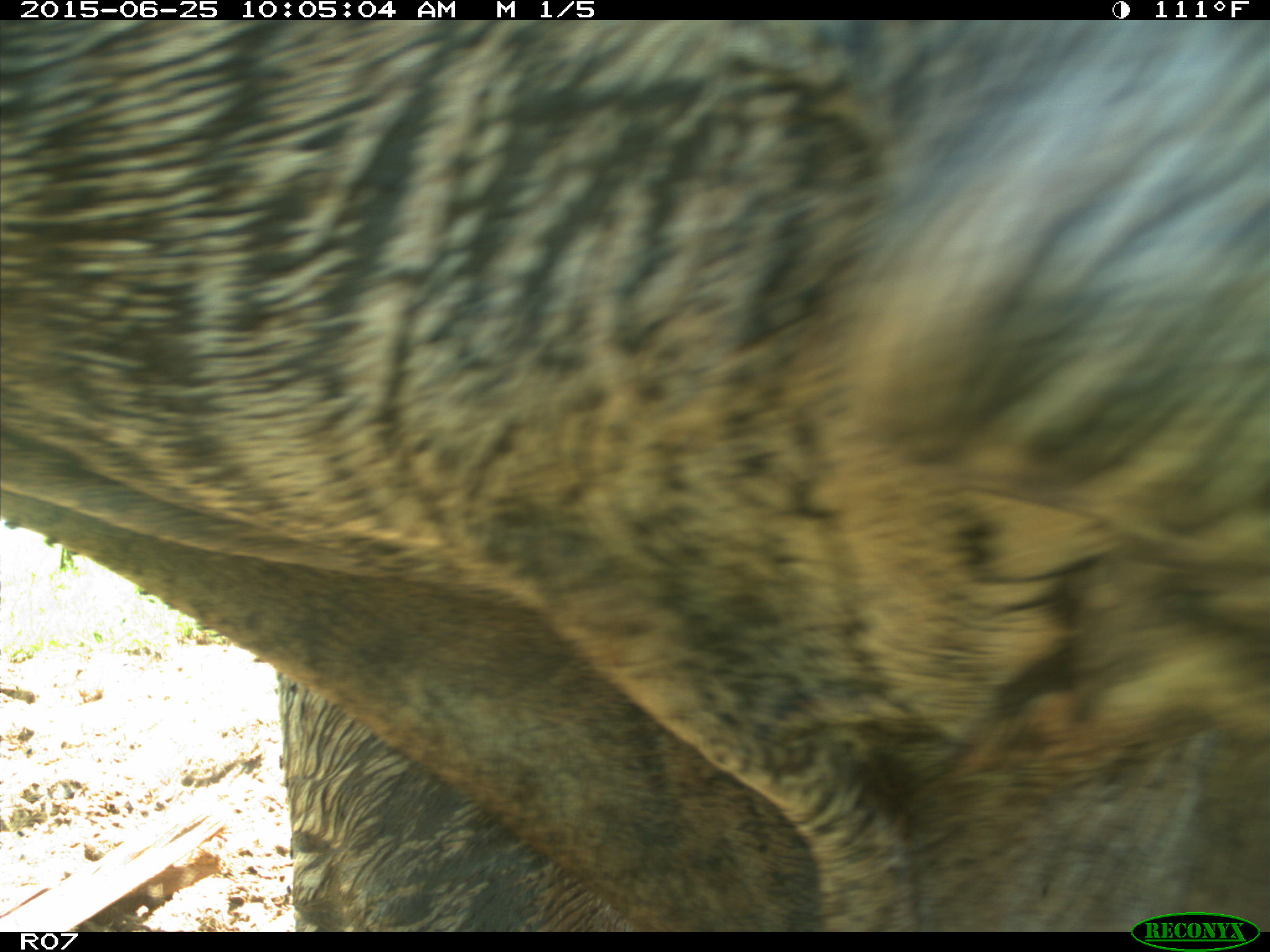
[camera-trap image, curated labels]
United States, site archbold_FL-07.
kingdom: Animalia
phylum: Chordata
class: Mammalia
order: Artiodactyla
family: Bovidae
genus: Bos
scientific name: Bos taurus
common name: domestic cow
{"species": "Bos taurus (domestic cow)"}